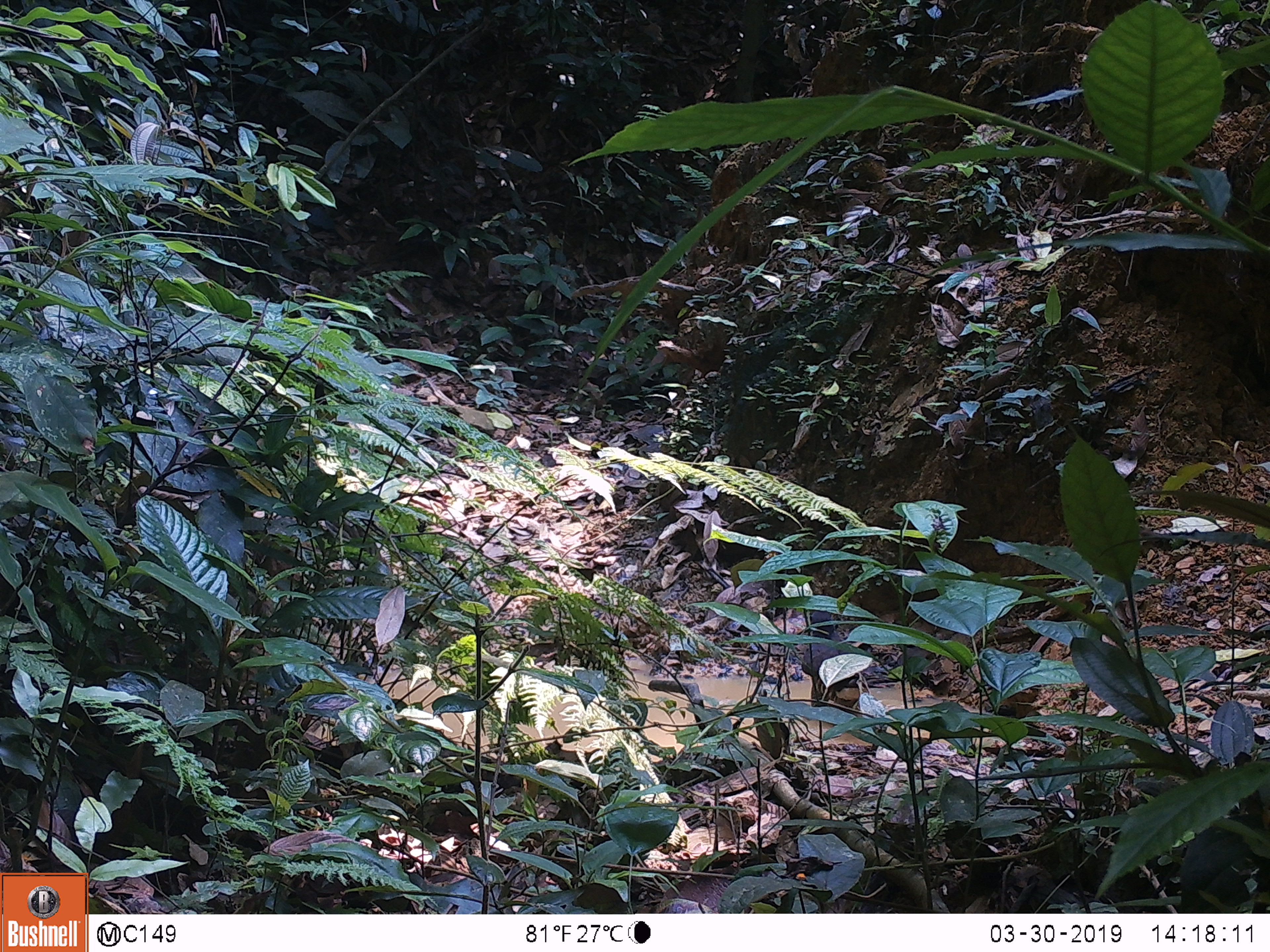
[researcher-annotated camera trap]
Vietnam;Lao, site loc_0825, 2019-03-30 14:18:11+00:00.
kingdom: Animalia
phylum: Chordata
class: Mammalia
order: Artiodactyla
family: Suidae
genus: Sus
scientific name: Sus scrofa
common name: eurasian wild pig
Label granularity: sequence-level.